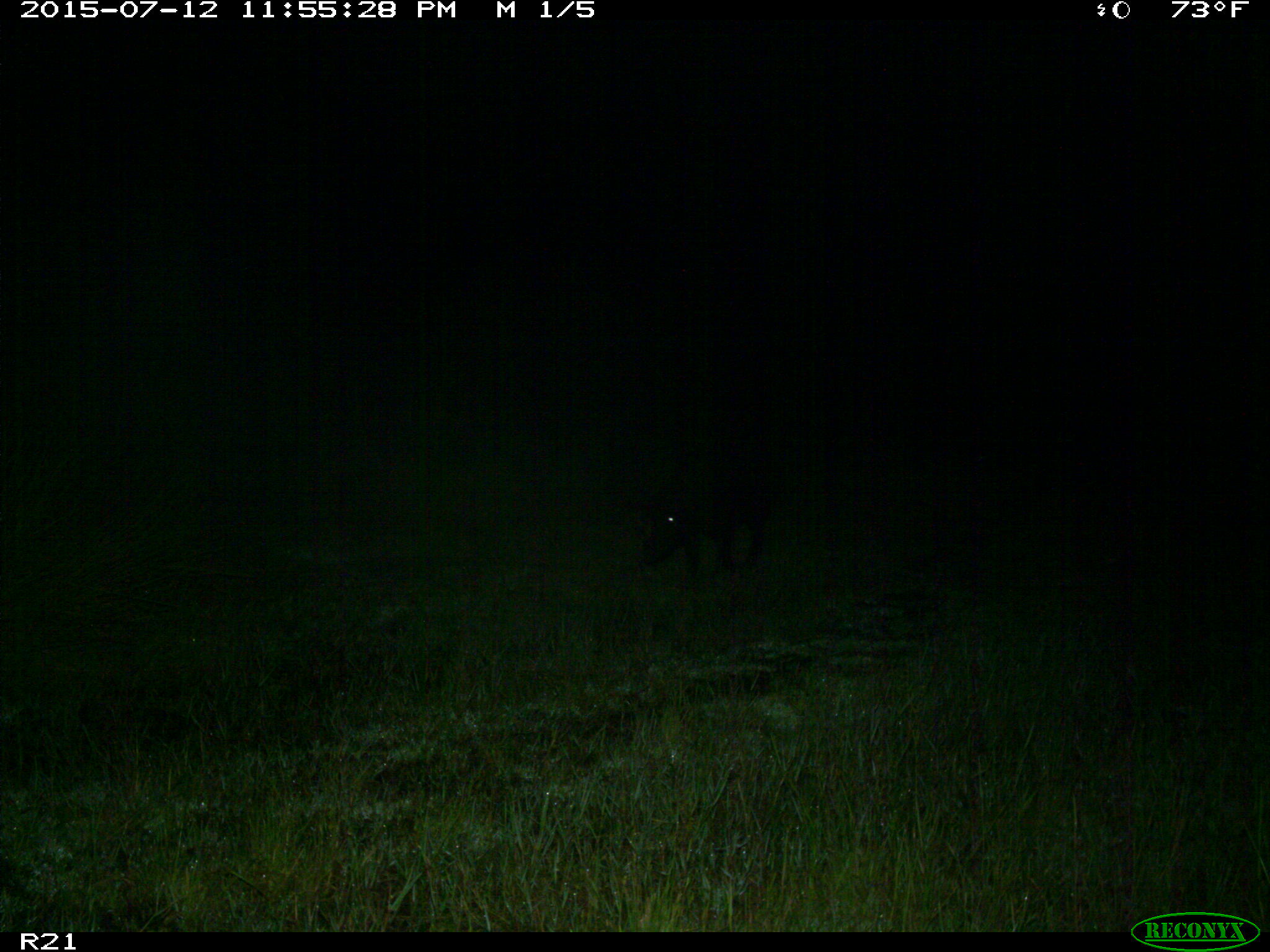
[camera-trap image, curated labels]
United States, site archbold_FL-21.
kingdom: Animalia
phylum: Chordata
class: Mammalia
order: Artiodactyla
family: Suidae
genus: Sus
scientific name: Sus scrofa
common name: wild boar